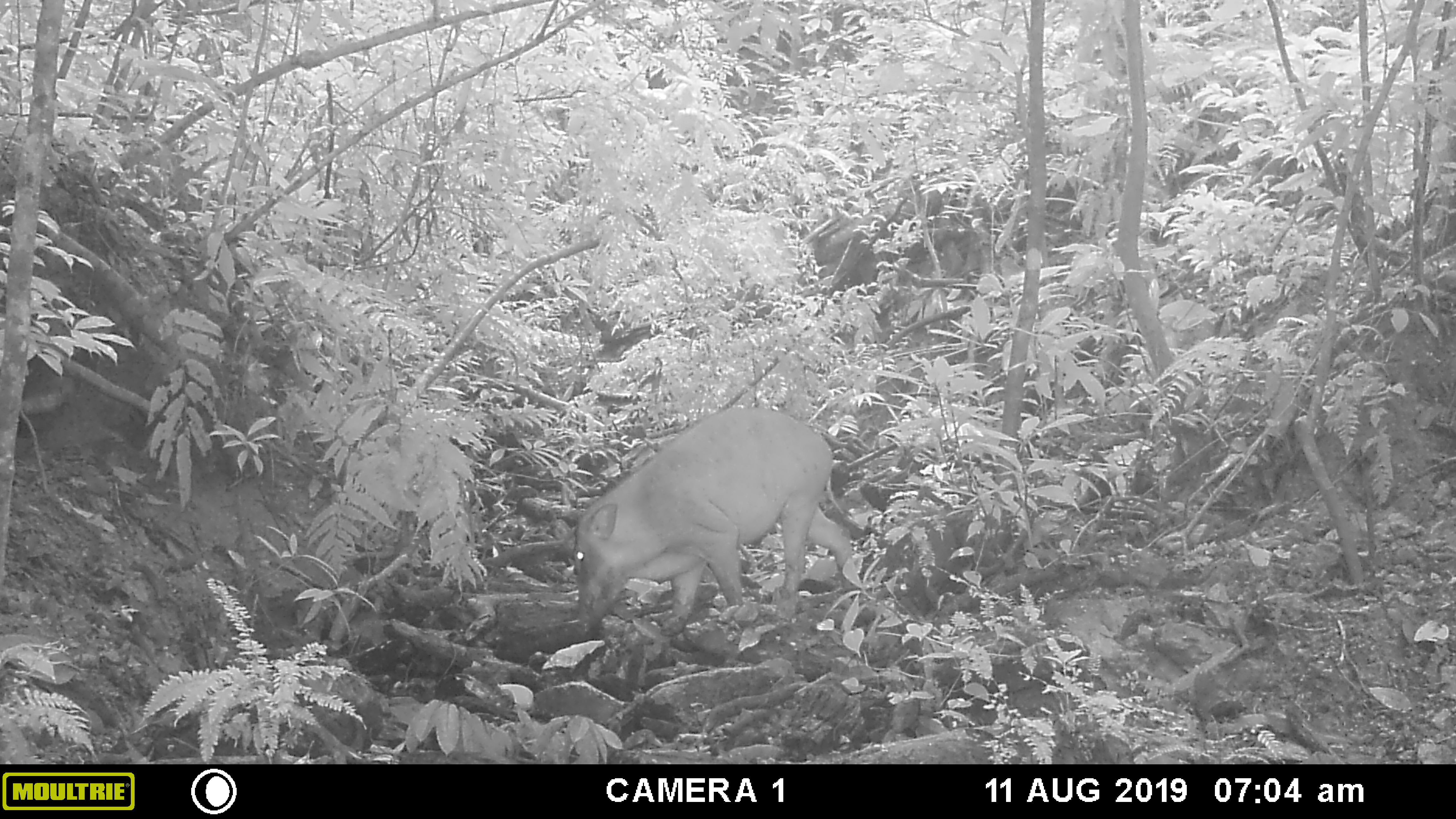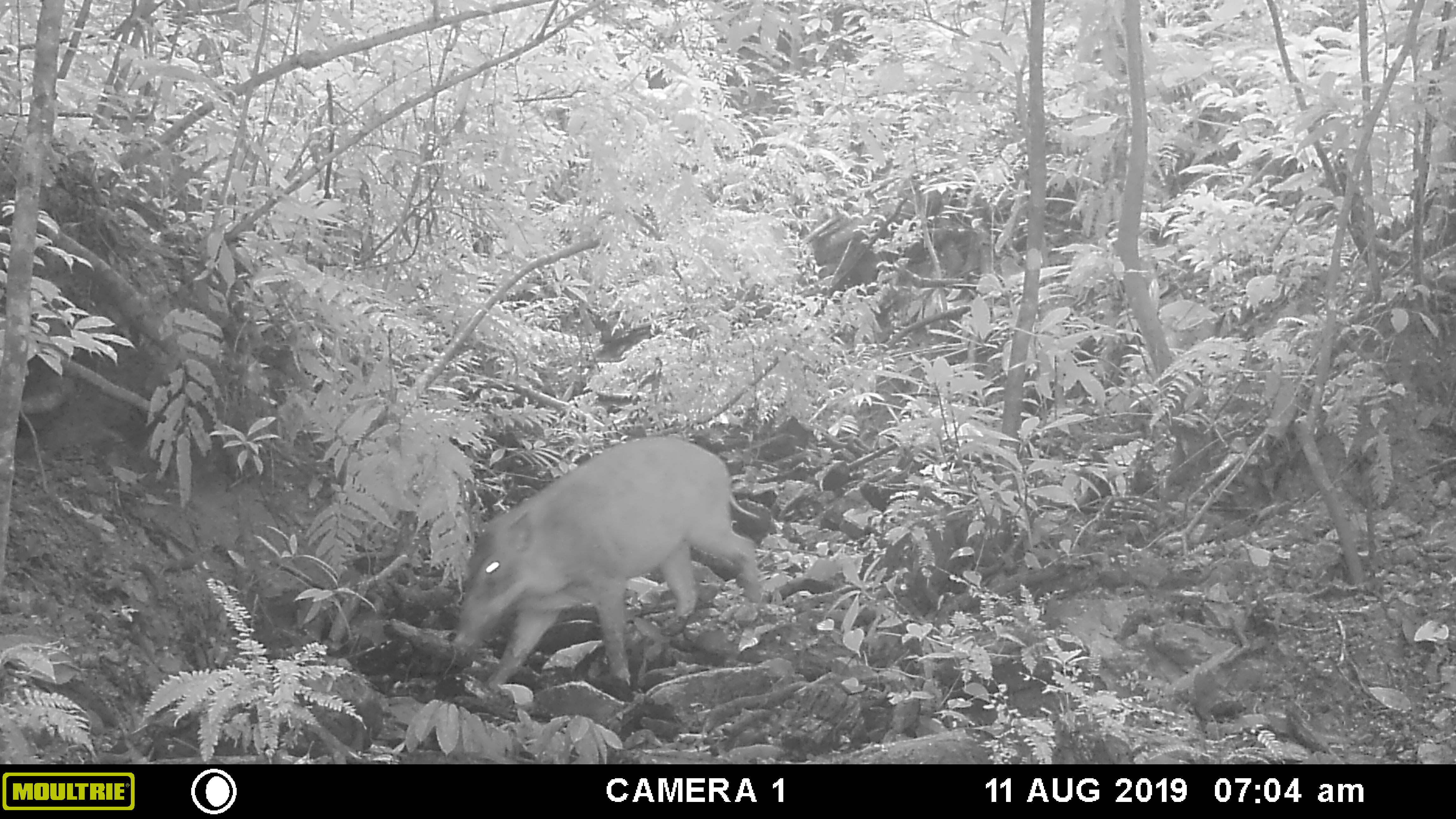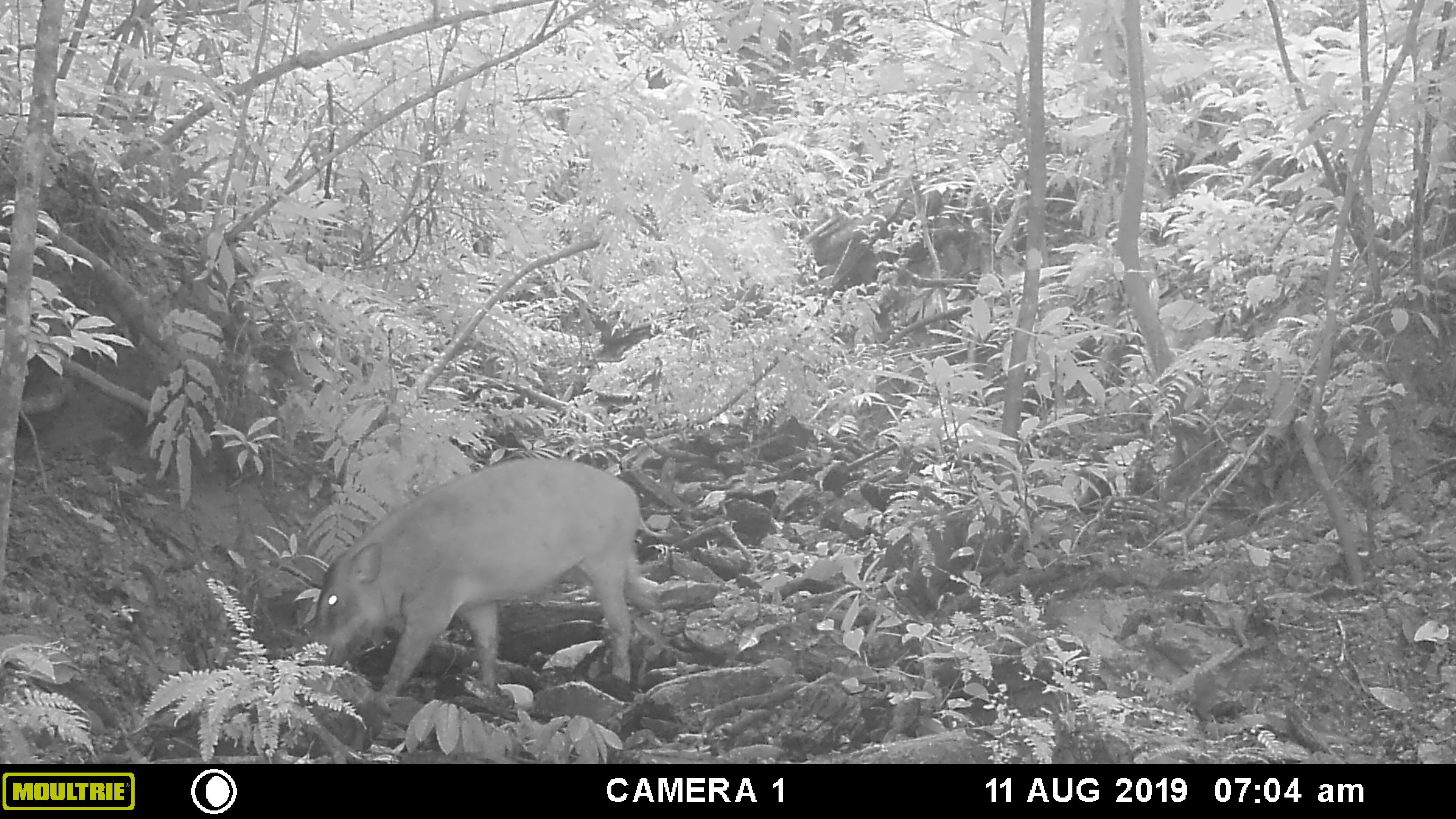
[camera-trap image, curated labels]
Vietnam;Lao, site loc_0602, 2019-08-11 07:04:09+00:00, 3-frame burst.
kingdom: Animalia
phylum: Chordata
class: Mammalia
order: Artiodactyla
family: Suidae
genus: Sus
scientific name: Sus scrofa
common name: eurasian wild pig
Eurasian wild pig (Sus scrofa). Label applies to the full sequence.